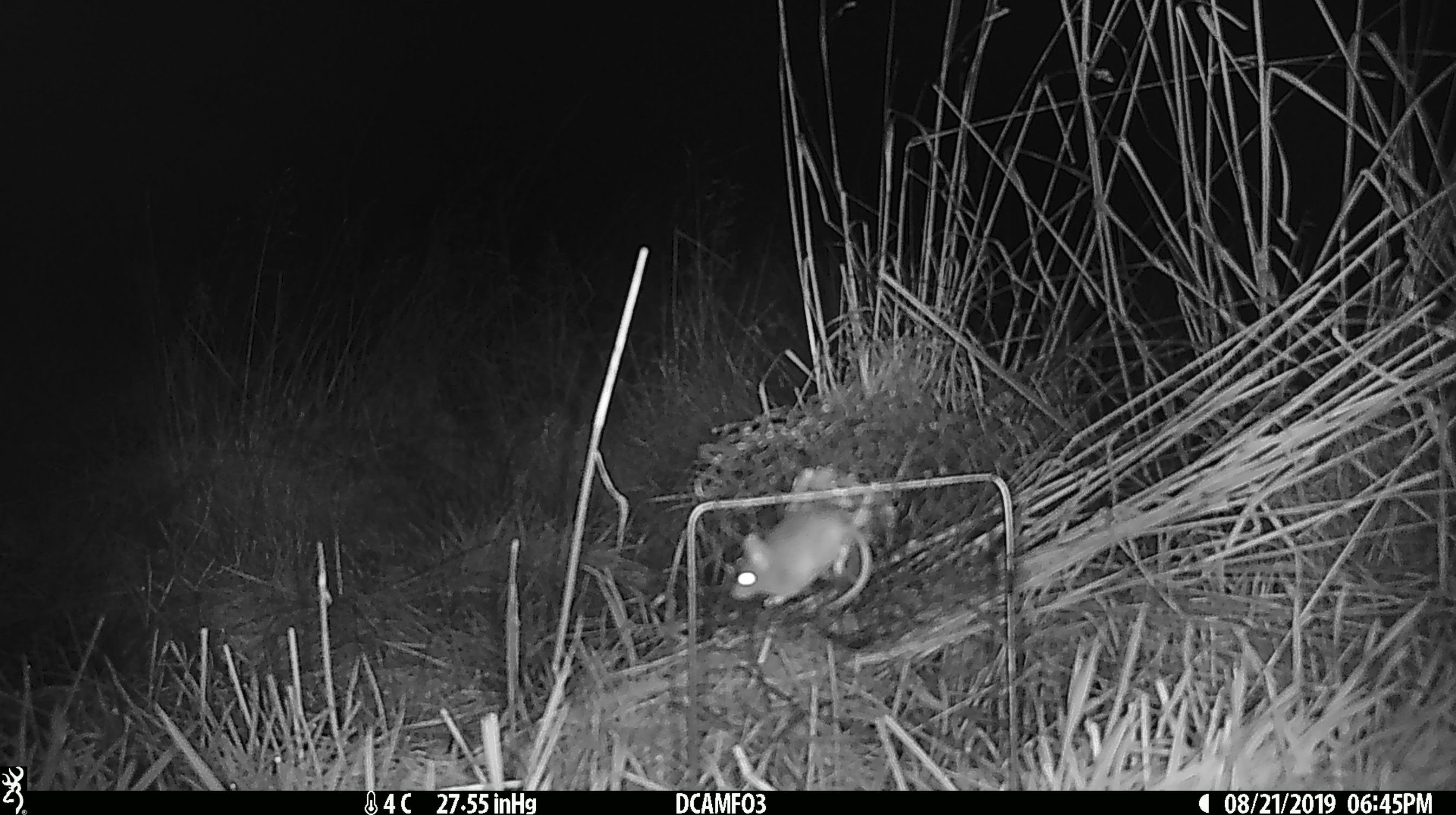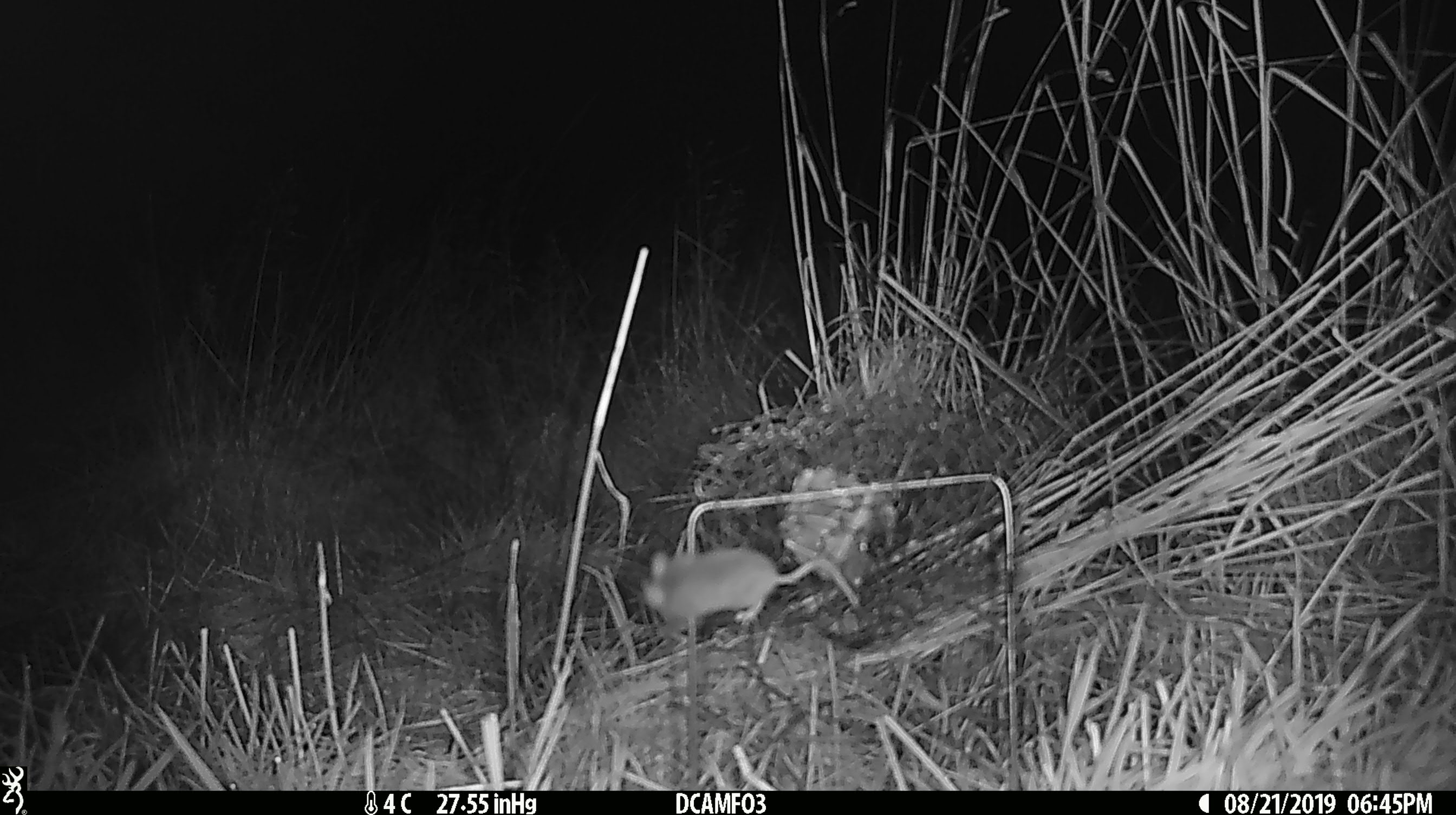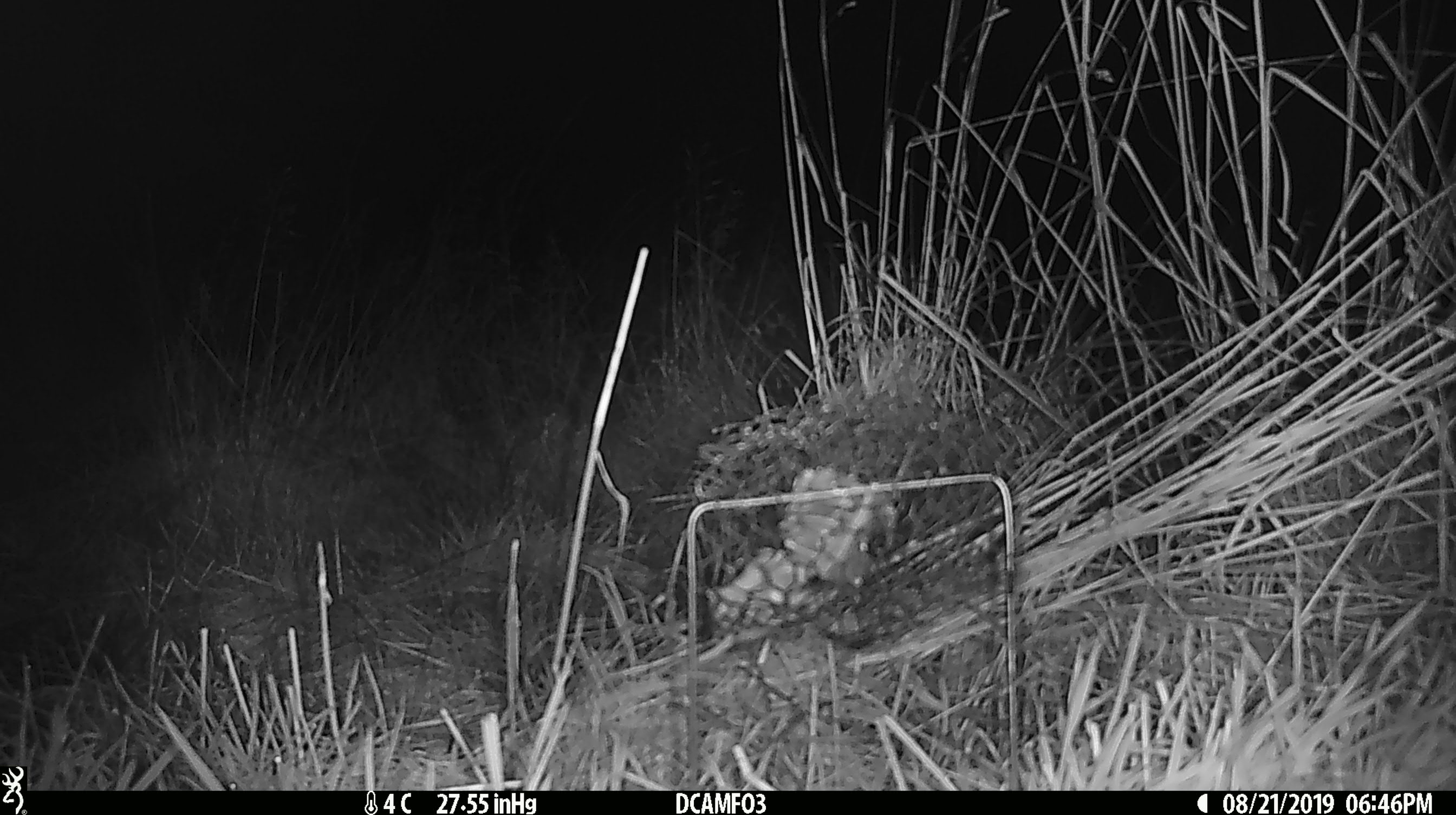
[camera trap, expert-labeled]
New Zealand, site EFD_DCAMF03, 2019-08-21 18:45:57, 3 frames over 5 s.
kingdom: Animalia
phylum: Chordata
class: Mammalia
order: Rodentia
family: Muridae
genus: Mus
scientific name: Mus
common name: mouse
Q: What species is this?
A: Mouse (Mus).